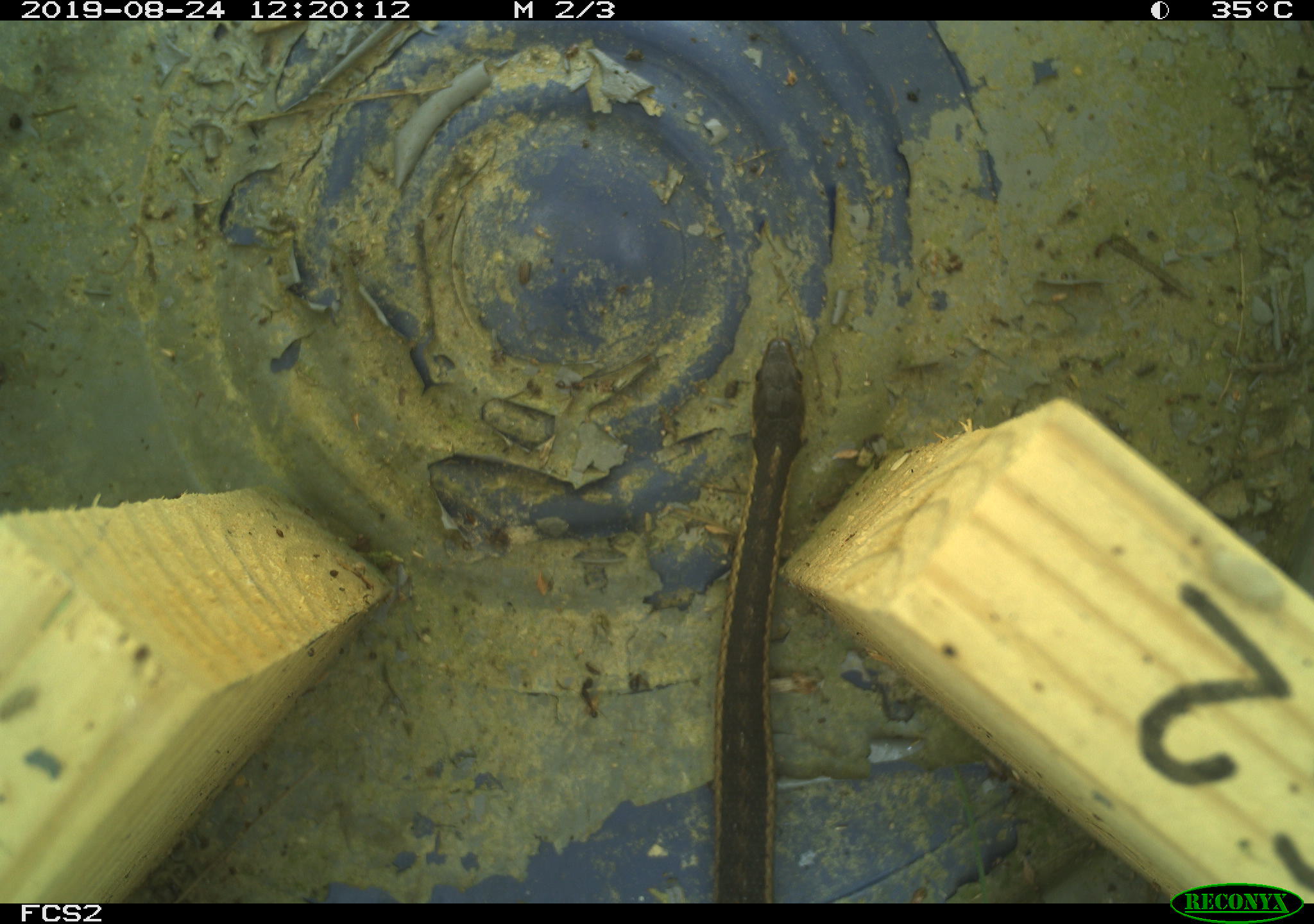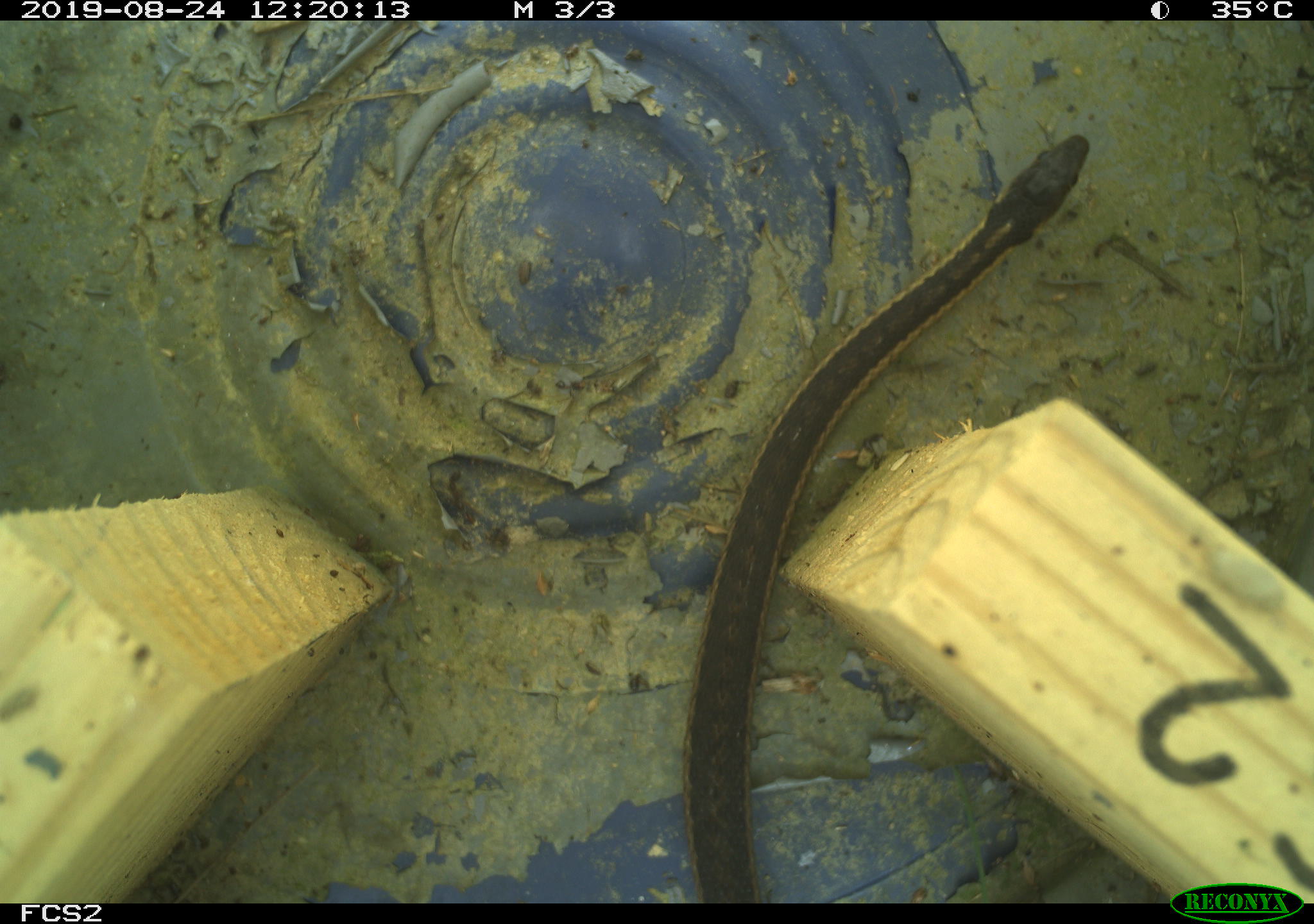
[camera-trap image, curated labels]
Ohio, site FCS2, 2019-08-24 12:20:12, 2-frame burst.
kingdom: Animalia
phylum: Chordata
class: Reptilia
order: Squamata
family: Colubridae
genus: Thamnophis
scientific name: Thamnophis sirtalis sirtalis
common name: eastern gartersnake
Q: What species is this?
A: Eastern gartersnake (Thamnophis sirtalis sirtalis).